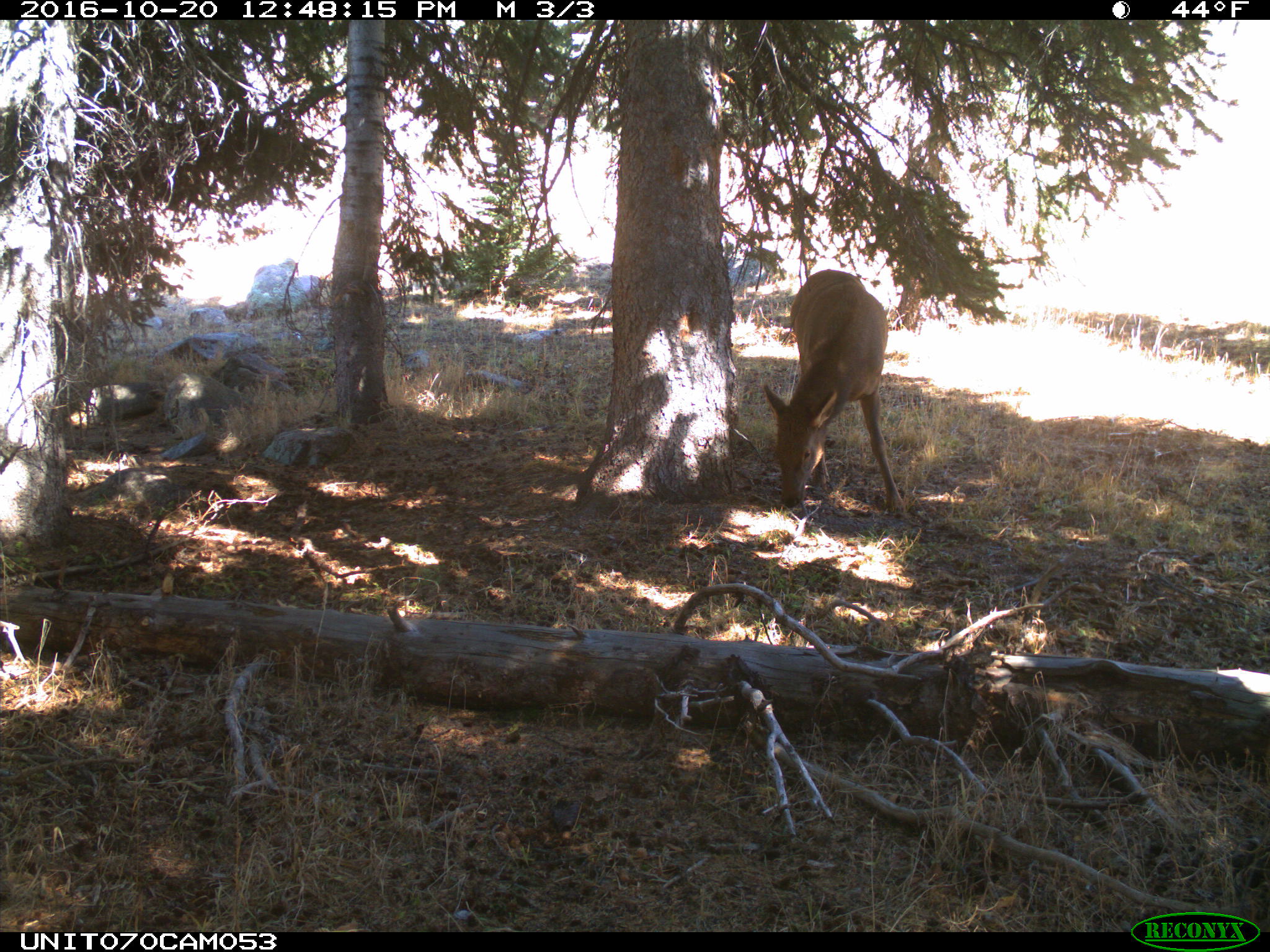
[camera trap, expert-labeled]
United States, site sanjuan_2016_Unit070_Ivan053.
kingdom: Animalia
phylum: Chordata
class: Mammalia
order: Artiodactyla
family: Cervidae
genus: Cervus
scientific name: Cervus elaphus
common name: red deer